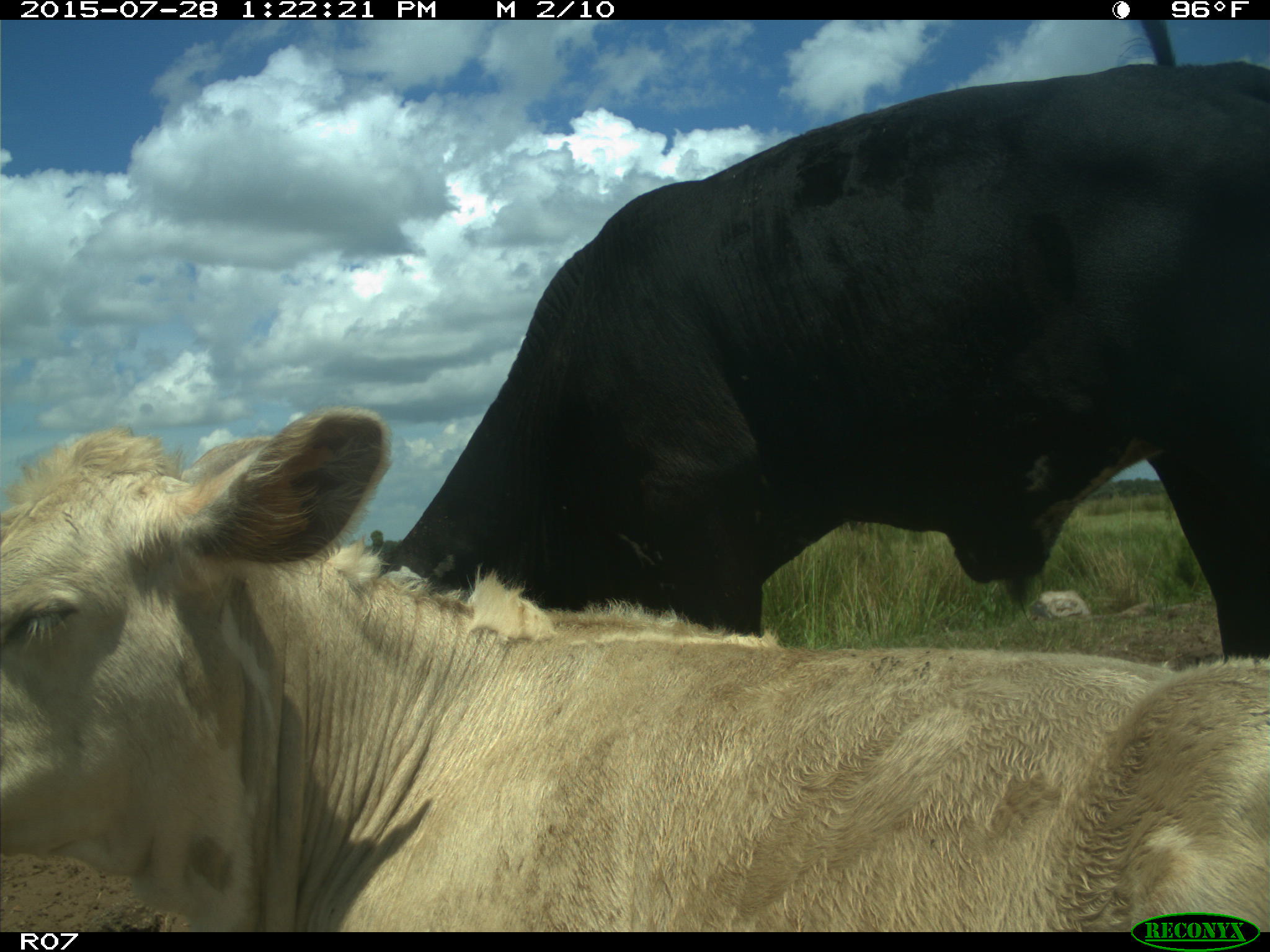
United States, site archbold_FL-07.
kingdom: Animalia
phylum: Chordata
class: Mammalia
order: Artiodactyla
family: Bovidae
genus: Bos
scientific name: Bos taurus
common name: domestic cow